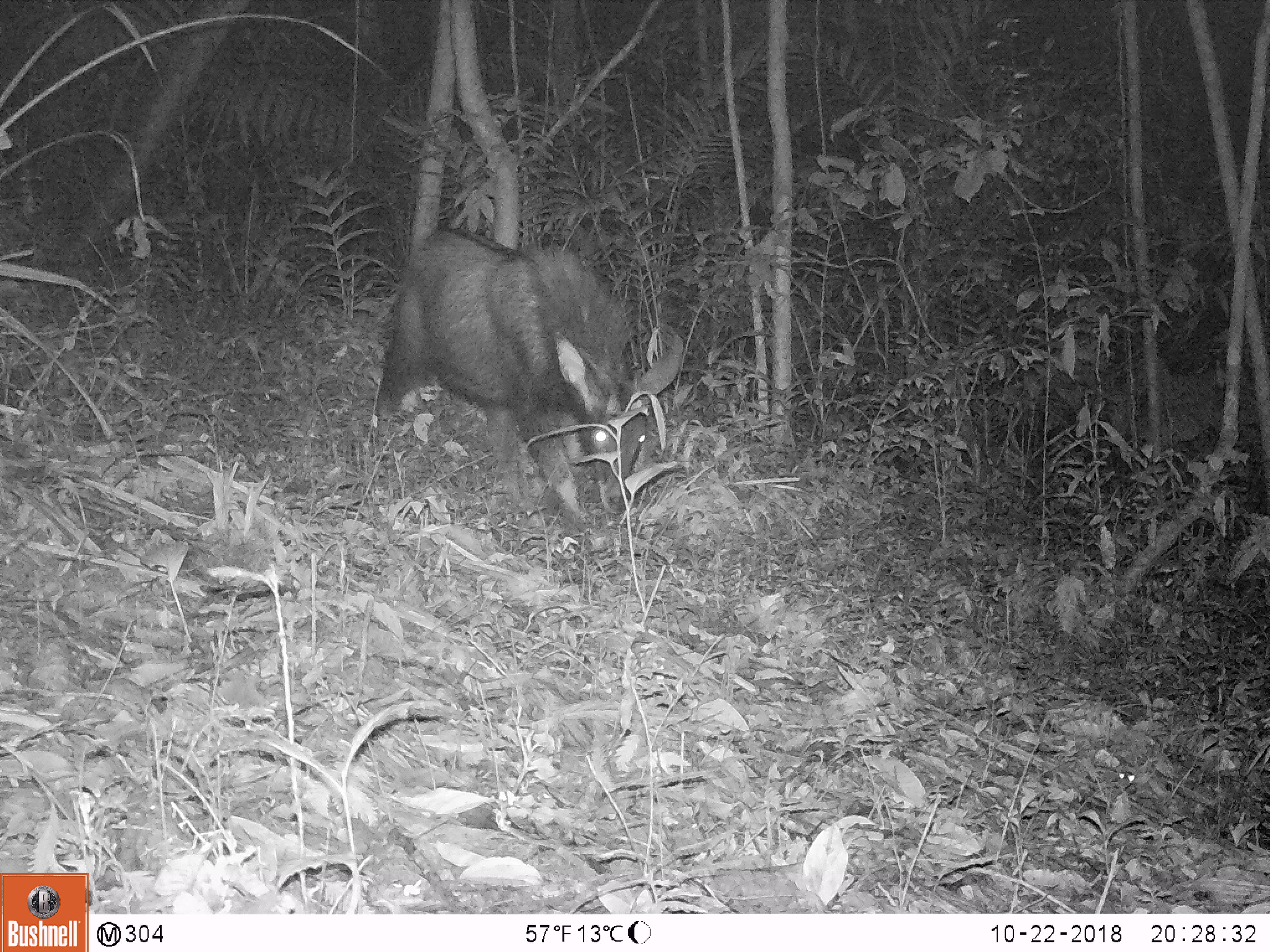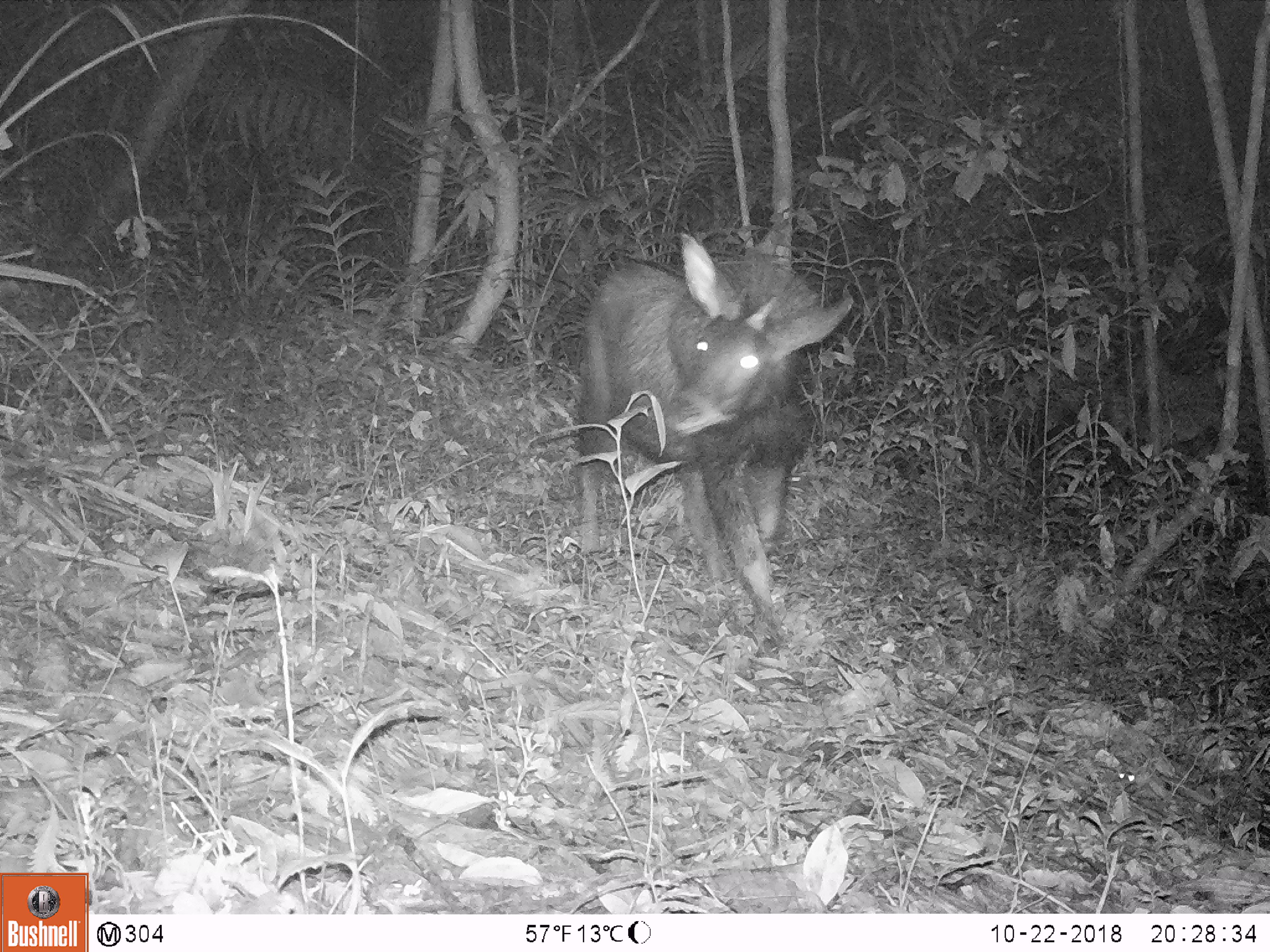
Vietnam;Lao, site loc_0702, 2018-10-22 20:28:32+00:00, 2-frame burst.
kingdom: Animalia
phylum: Chordata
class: Mammalia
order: Artiodactyla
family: Bovidae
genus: Capricornis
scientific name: Capricornis sumatraensis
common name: chinese serow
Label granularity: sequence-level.